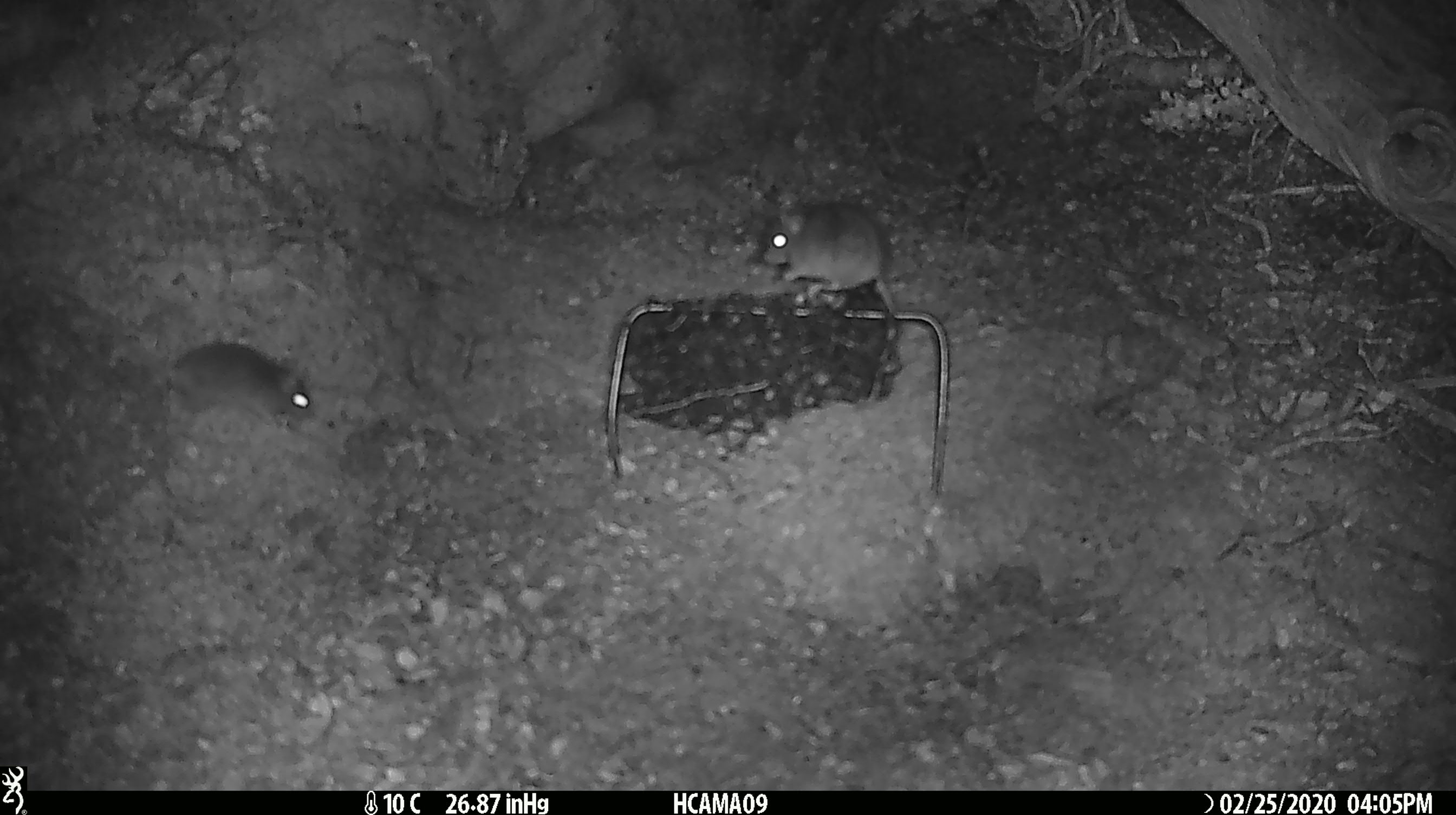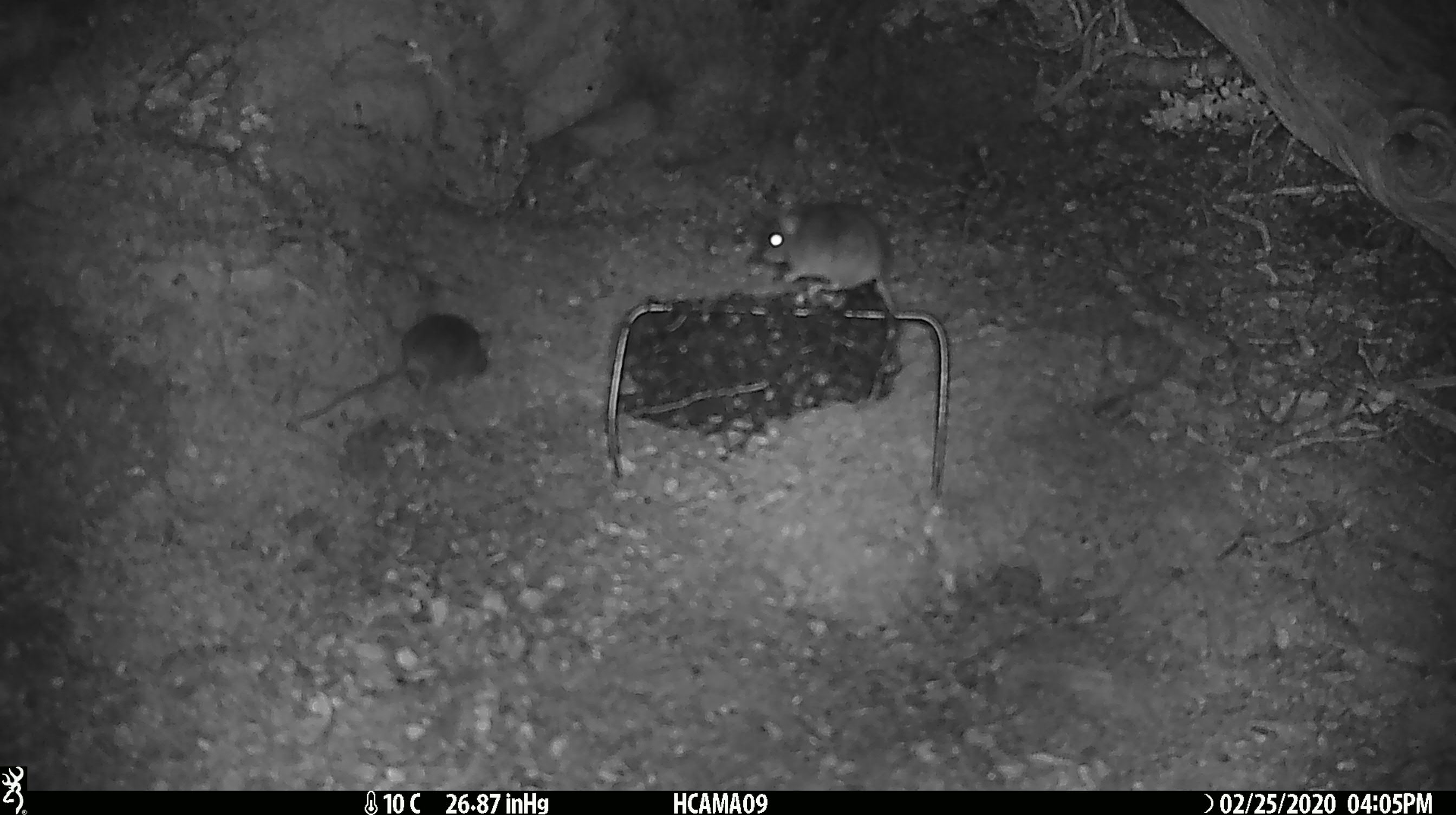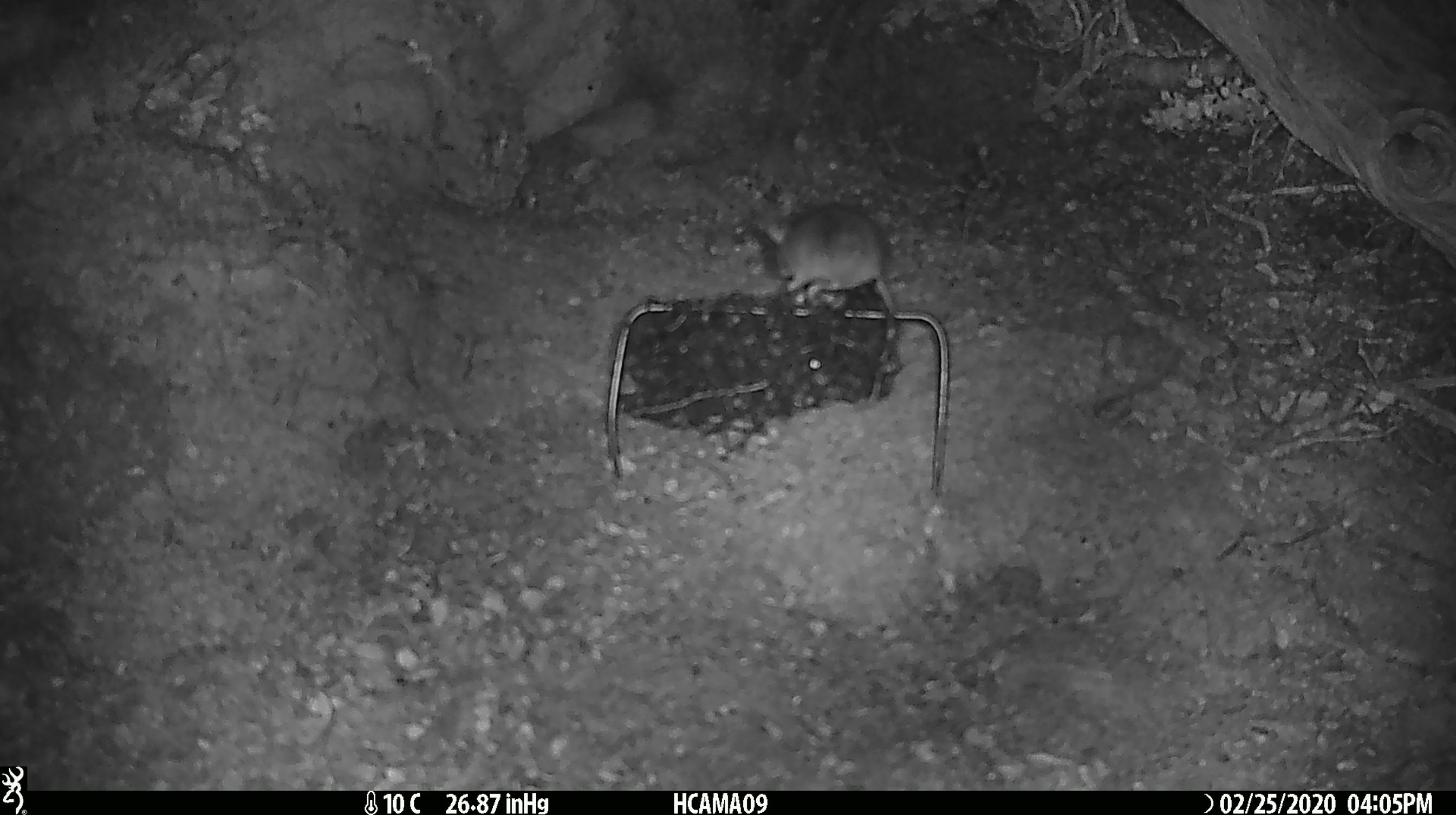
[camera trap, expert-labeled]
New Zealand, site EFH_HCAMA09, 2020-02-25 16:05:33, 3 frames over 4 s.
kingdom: Animalia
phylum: Chordata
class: Mammalia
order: Rodentia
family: Muridae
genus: Mus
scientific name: Mus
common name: mouse